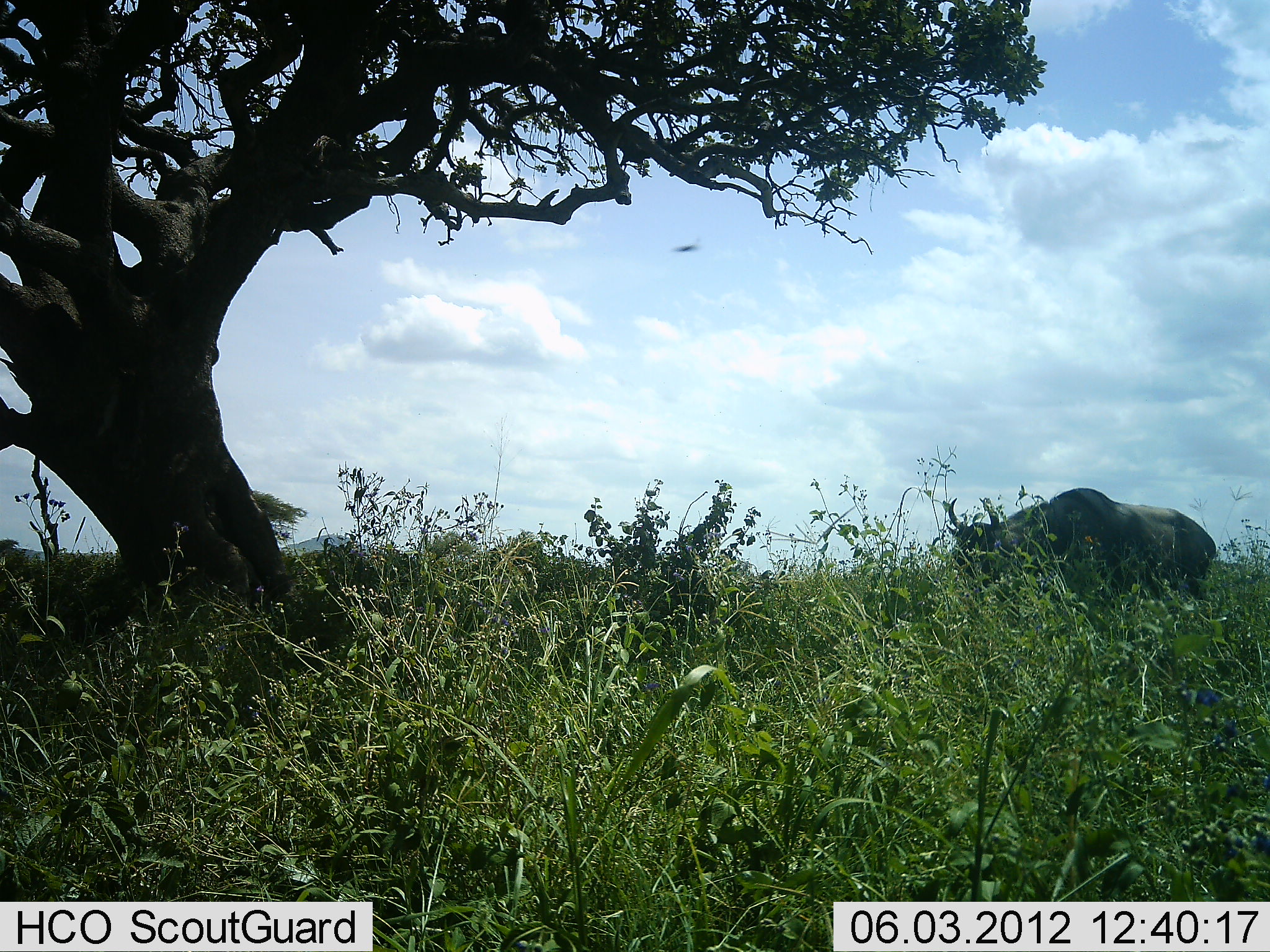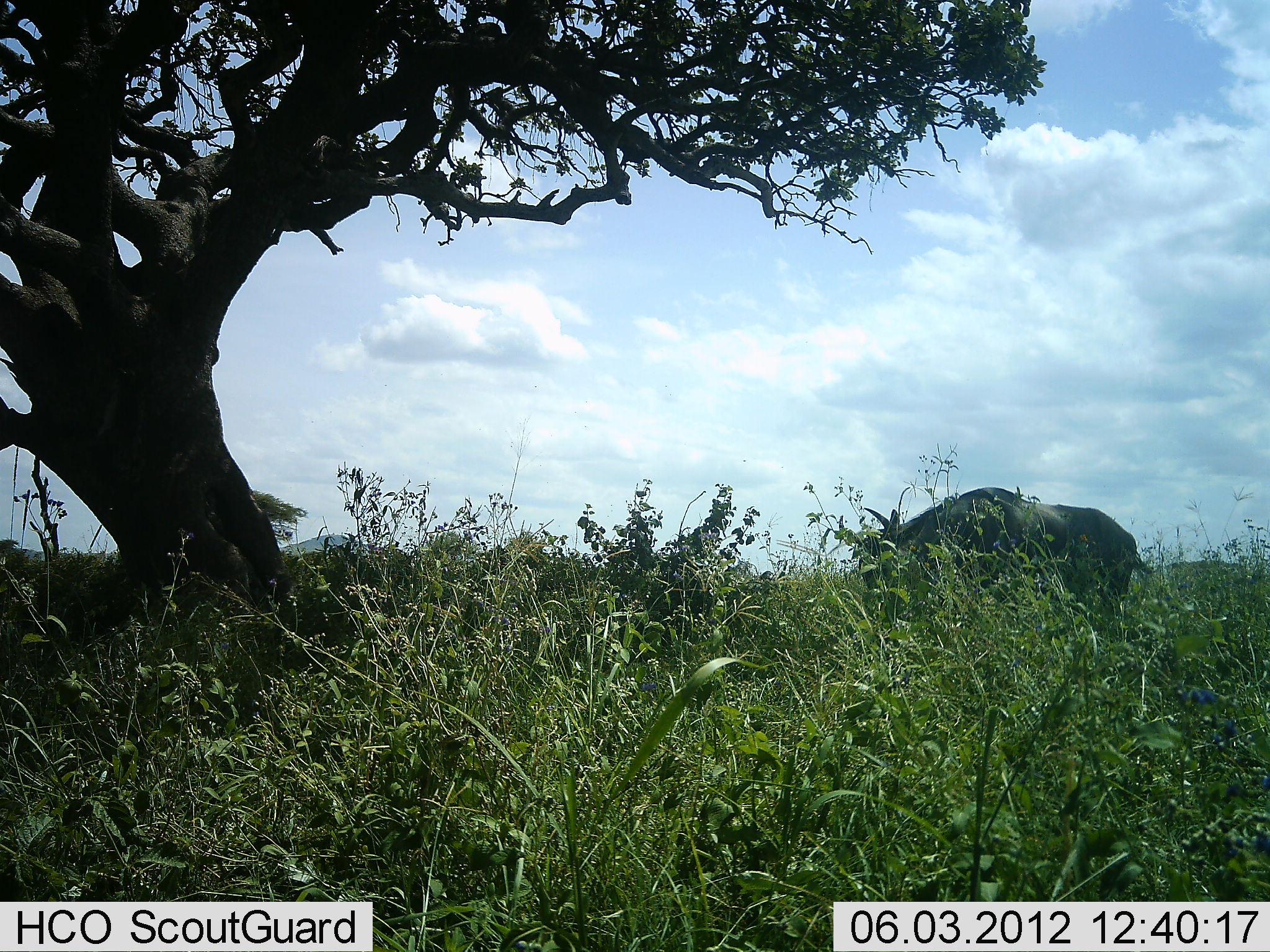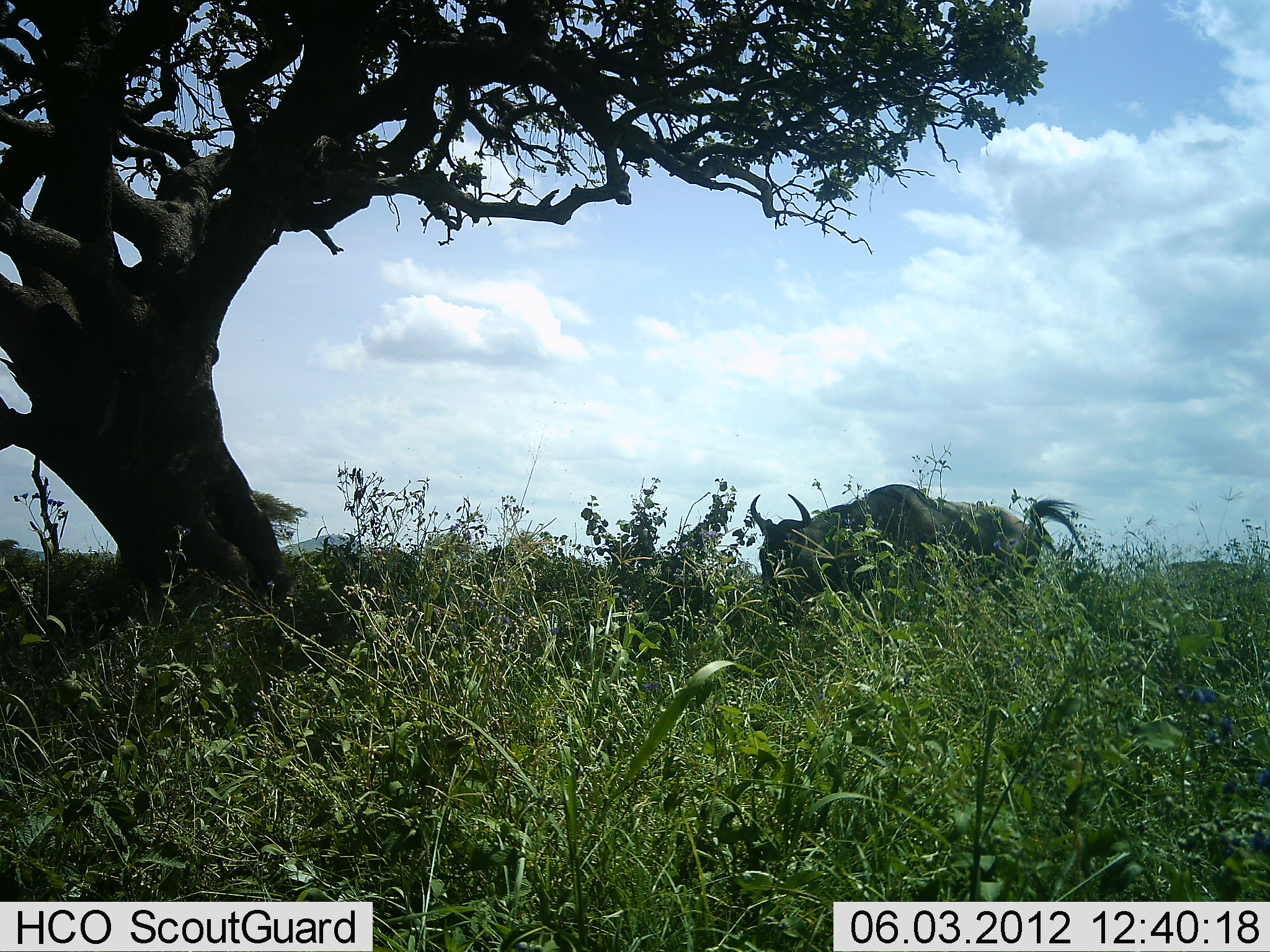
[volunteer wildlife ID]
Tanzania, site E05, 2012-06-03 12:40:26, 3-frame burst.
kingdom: Animalia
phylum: Chordata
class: Mammalia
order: Artiodactyla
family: Bovidae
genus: Connochaetes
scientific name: Connochaetes taurinus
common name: blue wildebeest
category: wildebeest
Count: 1.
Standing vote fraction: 0%.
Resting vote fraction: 0%.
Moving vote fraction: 82%.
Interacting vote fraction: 0%.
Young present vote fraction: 0%.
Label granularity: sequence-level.